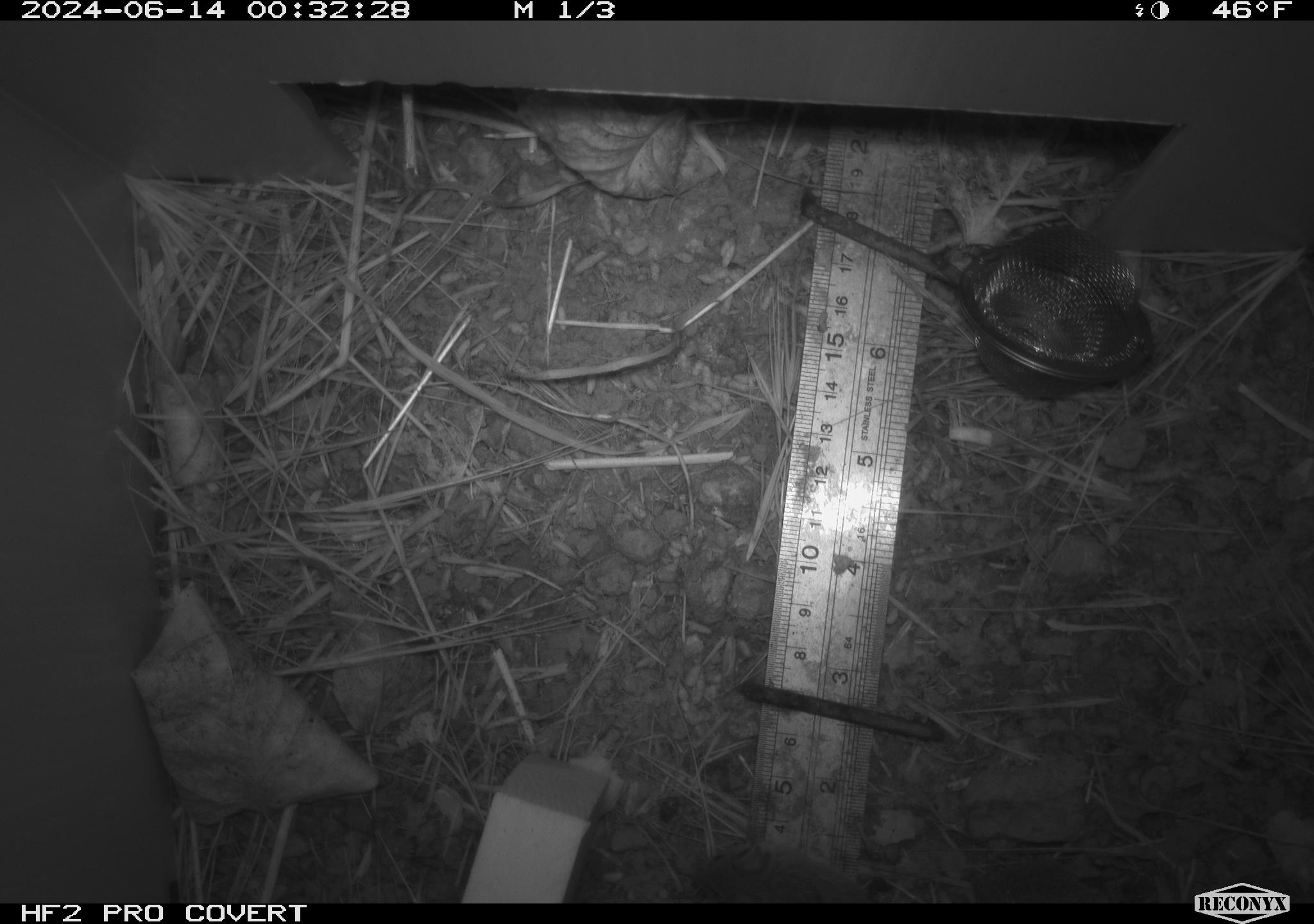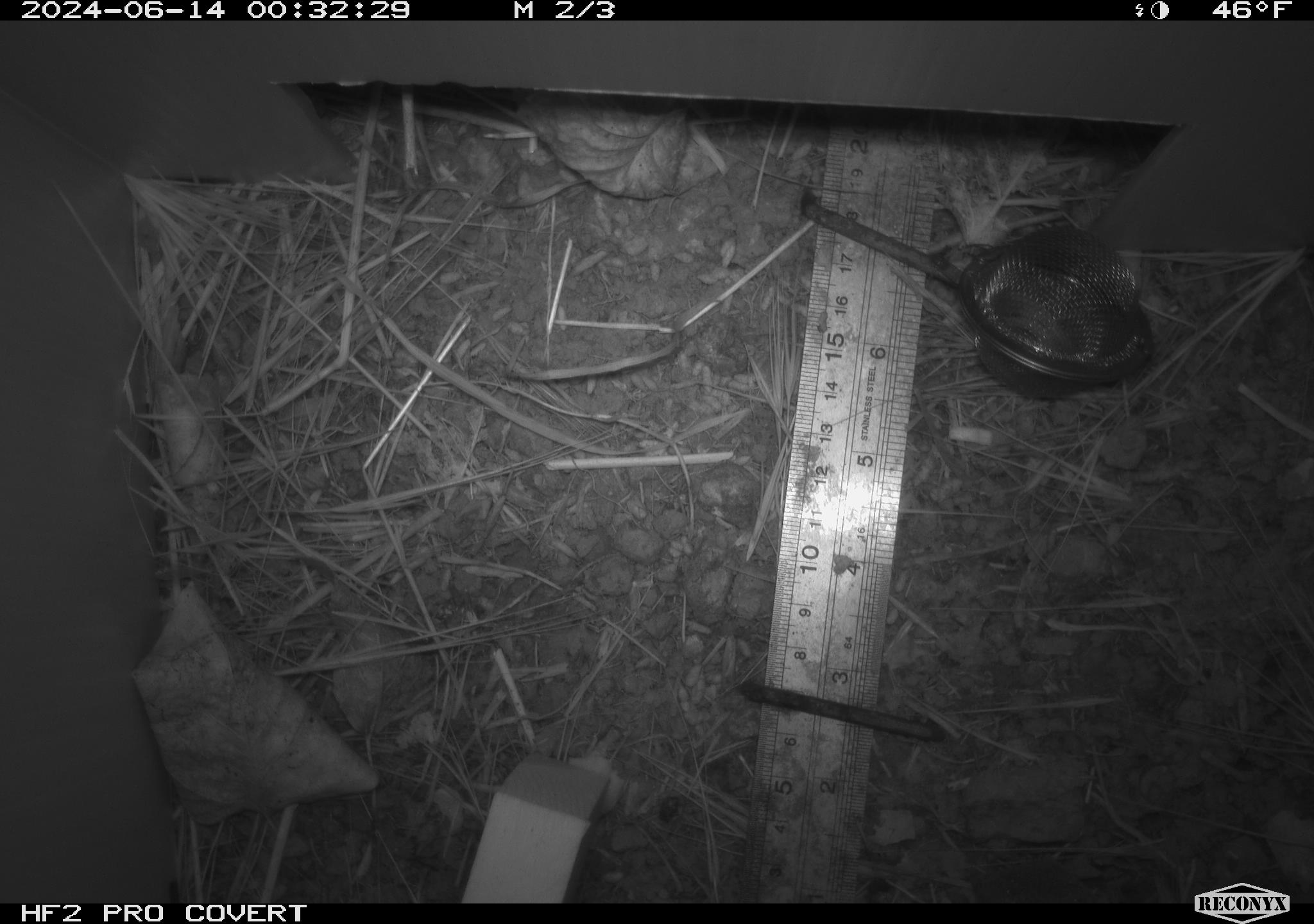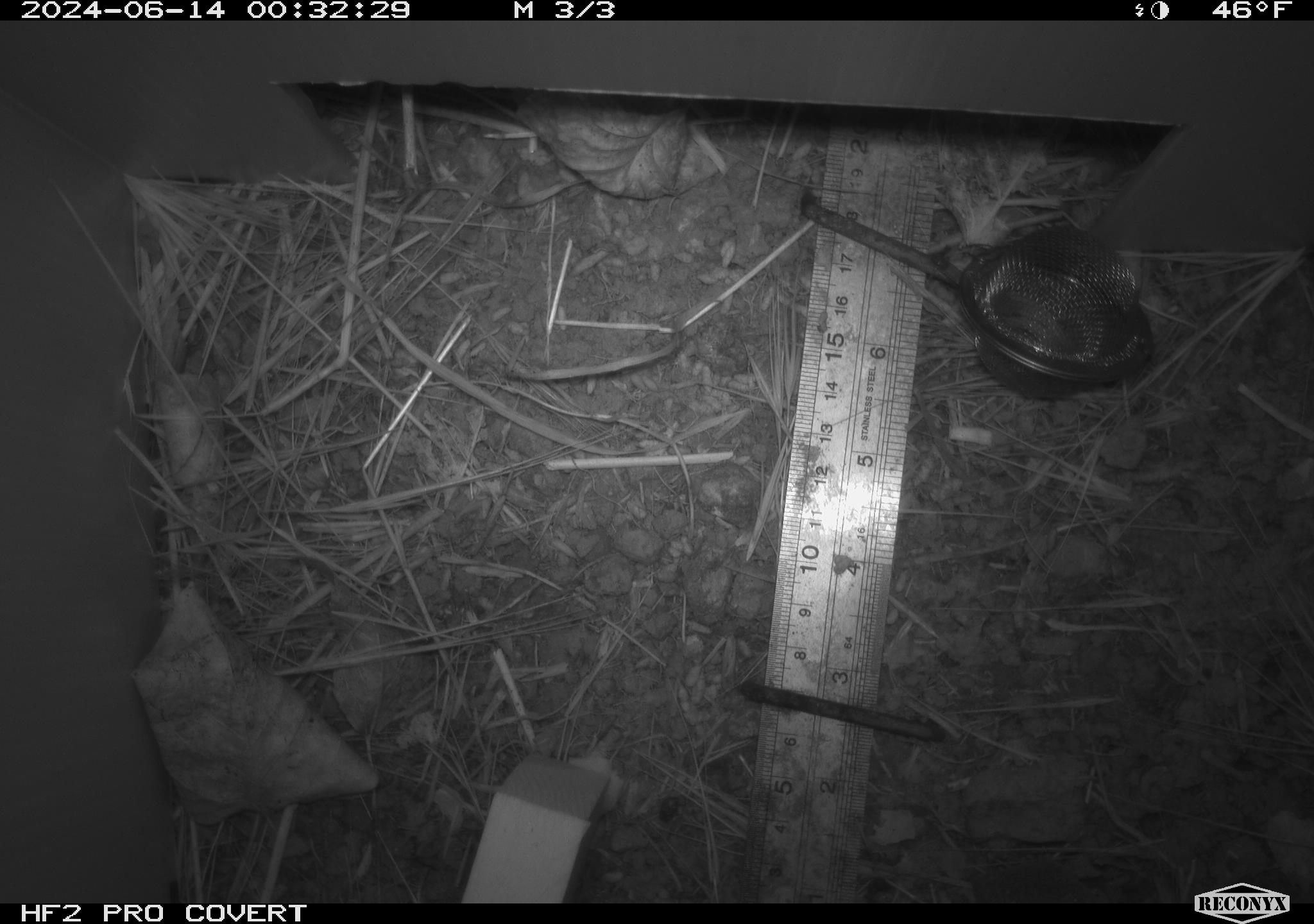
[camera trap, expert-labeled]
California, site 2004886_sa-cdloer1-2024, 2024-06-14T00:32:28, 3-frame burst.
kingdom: Animalia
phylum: Chordata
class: Mammalia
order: Rodentia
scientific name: Rodentia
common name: mouse species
Mouse species (Rodentia).